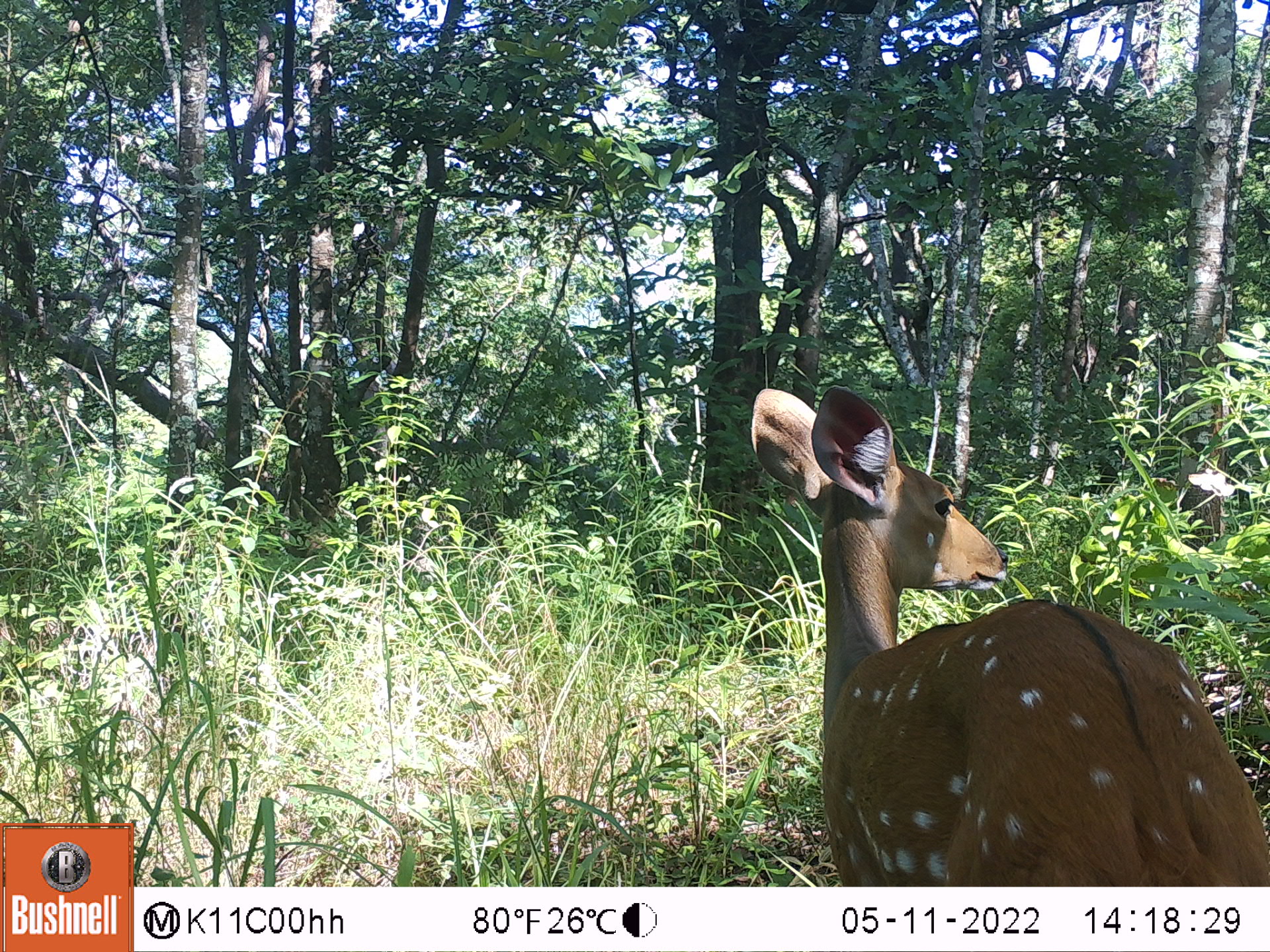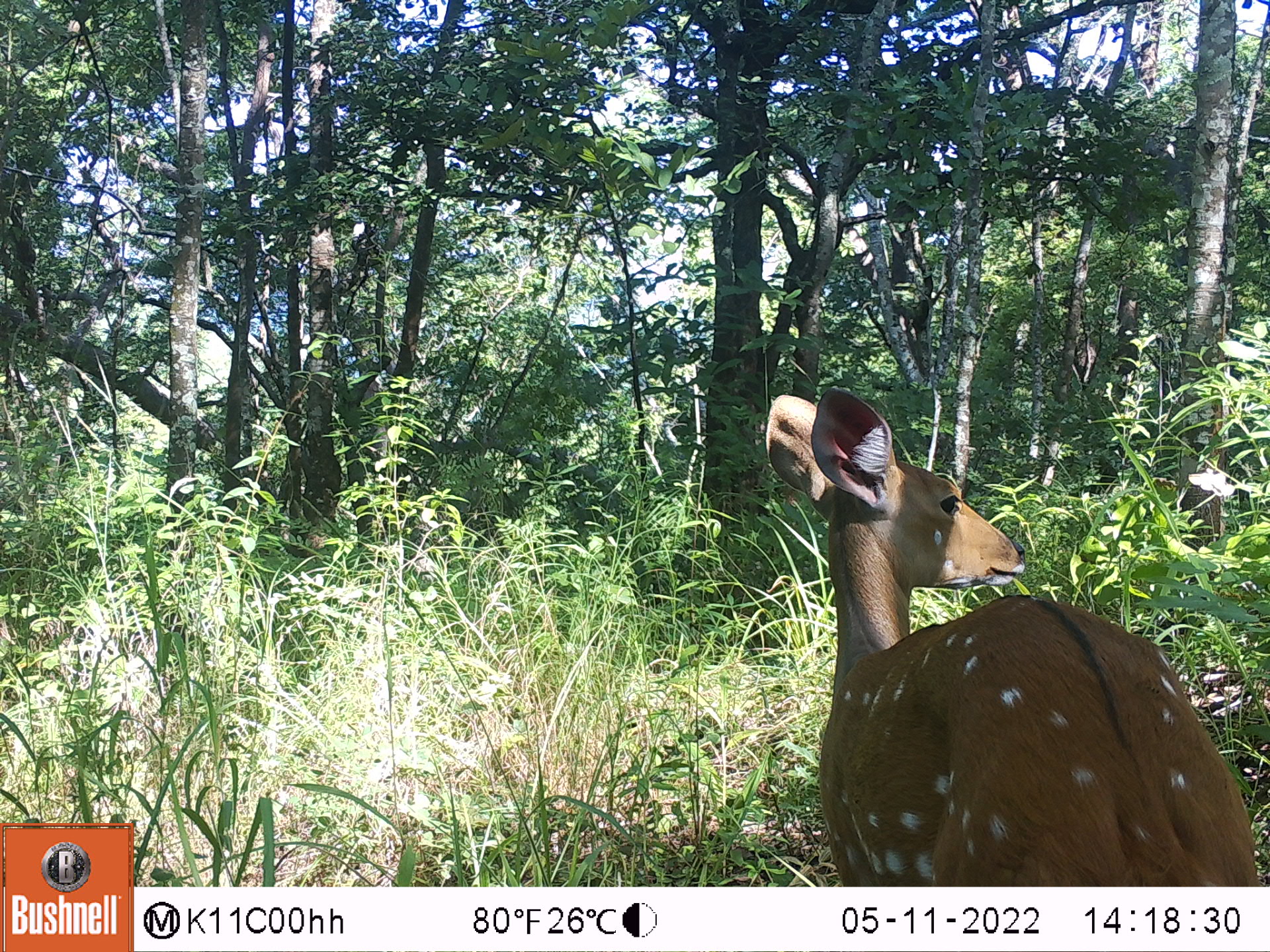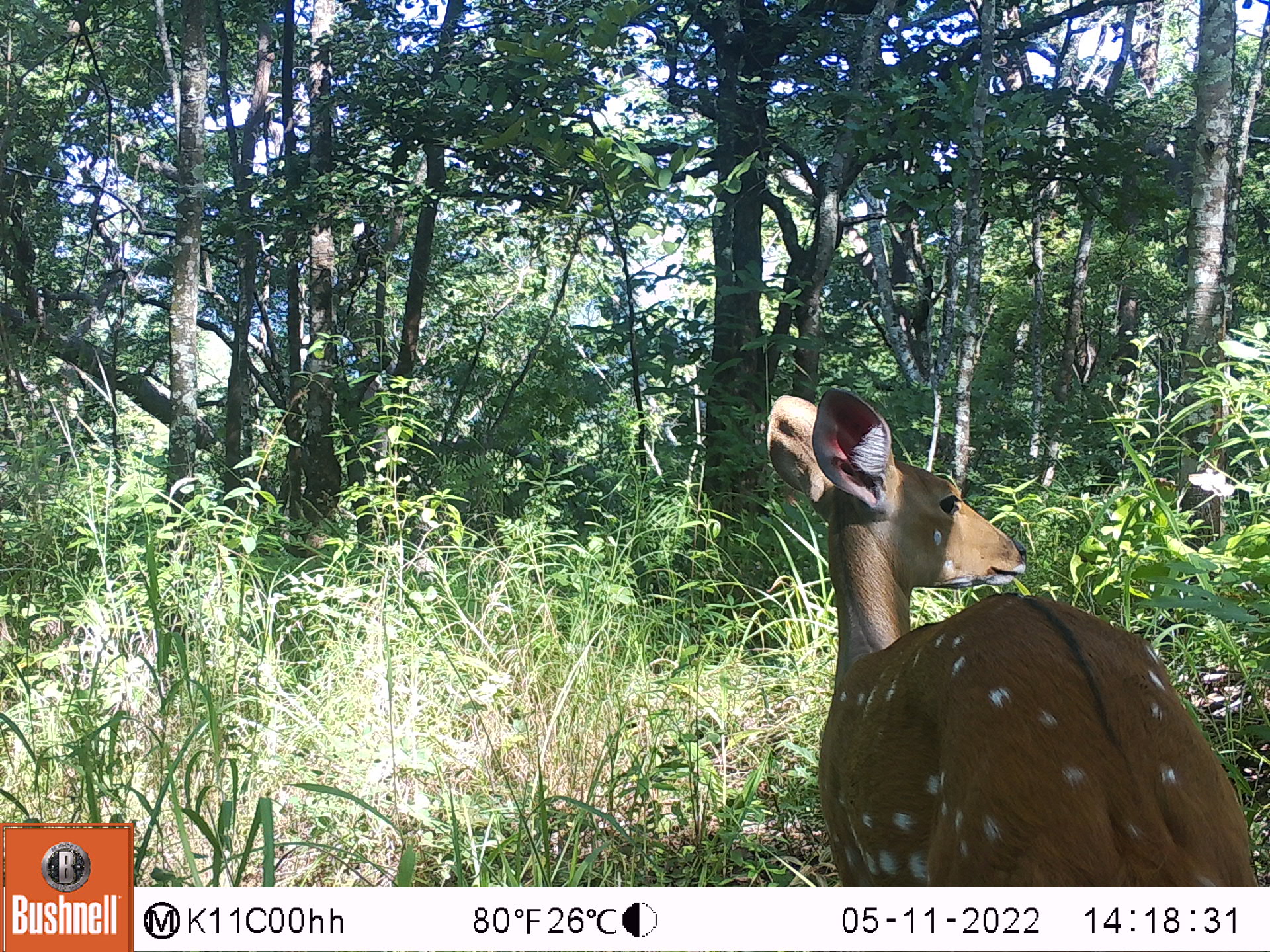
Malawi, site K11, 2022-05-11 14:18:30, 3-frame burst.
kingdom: Animalia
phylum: Chordata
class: Mammalia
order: Artiodactyla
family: Bovidae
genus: Tragelaphus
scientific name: Tragelaphus sylvaticus sylvaticus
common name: cape bushbuck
Cape bushbuck (Tragelaphus sylvaticus sylvaticus), count 1.